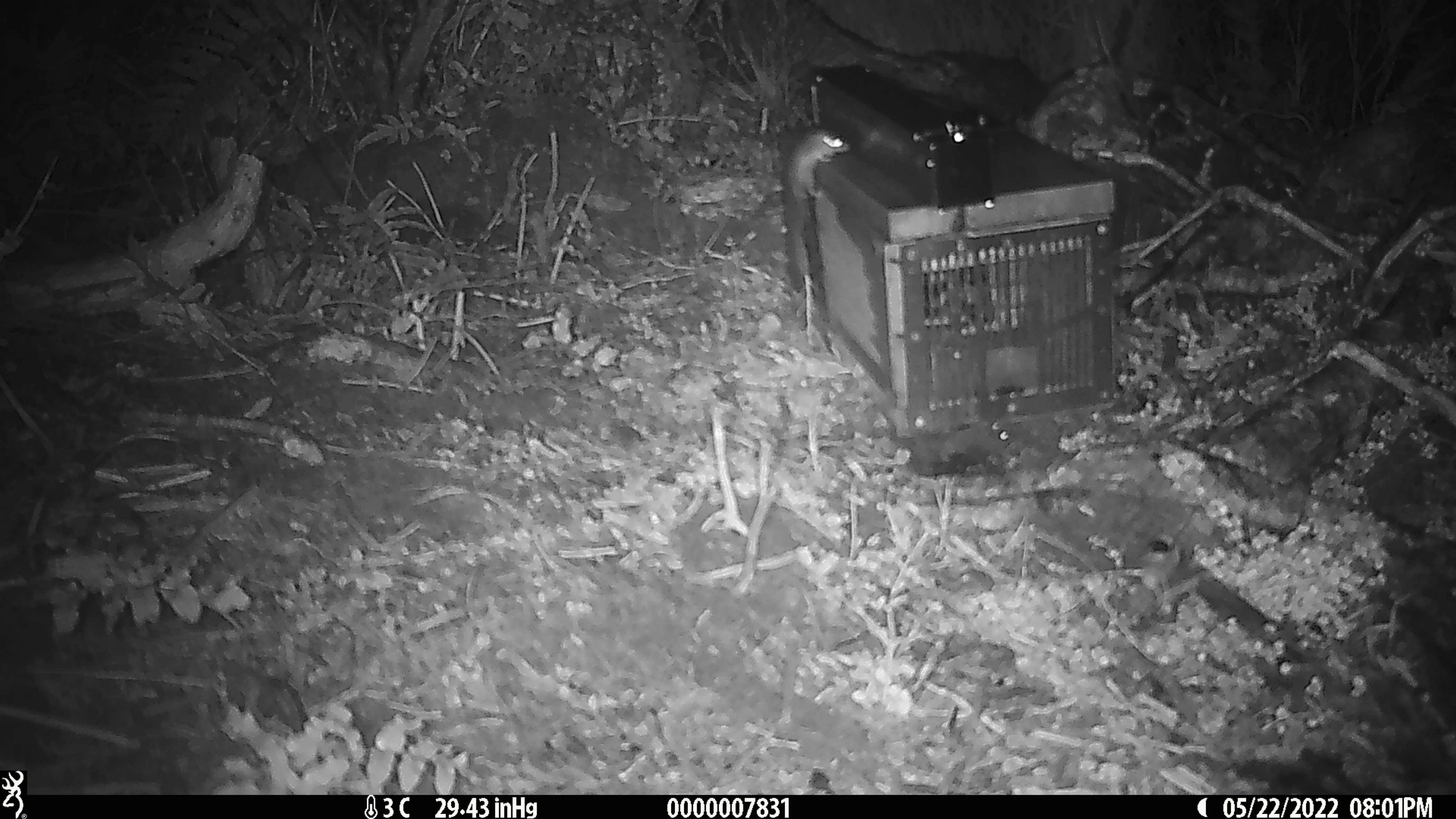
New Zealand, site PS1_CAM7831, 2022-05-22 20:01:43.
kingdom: Animalia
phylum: Chordata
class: Mammalia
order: Rodentia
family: Muridae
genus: Mus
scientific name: Mus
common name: mouse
Mouse (Mus).